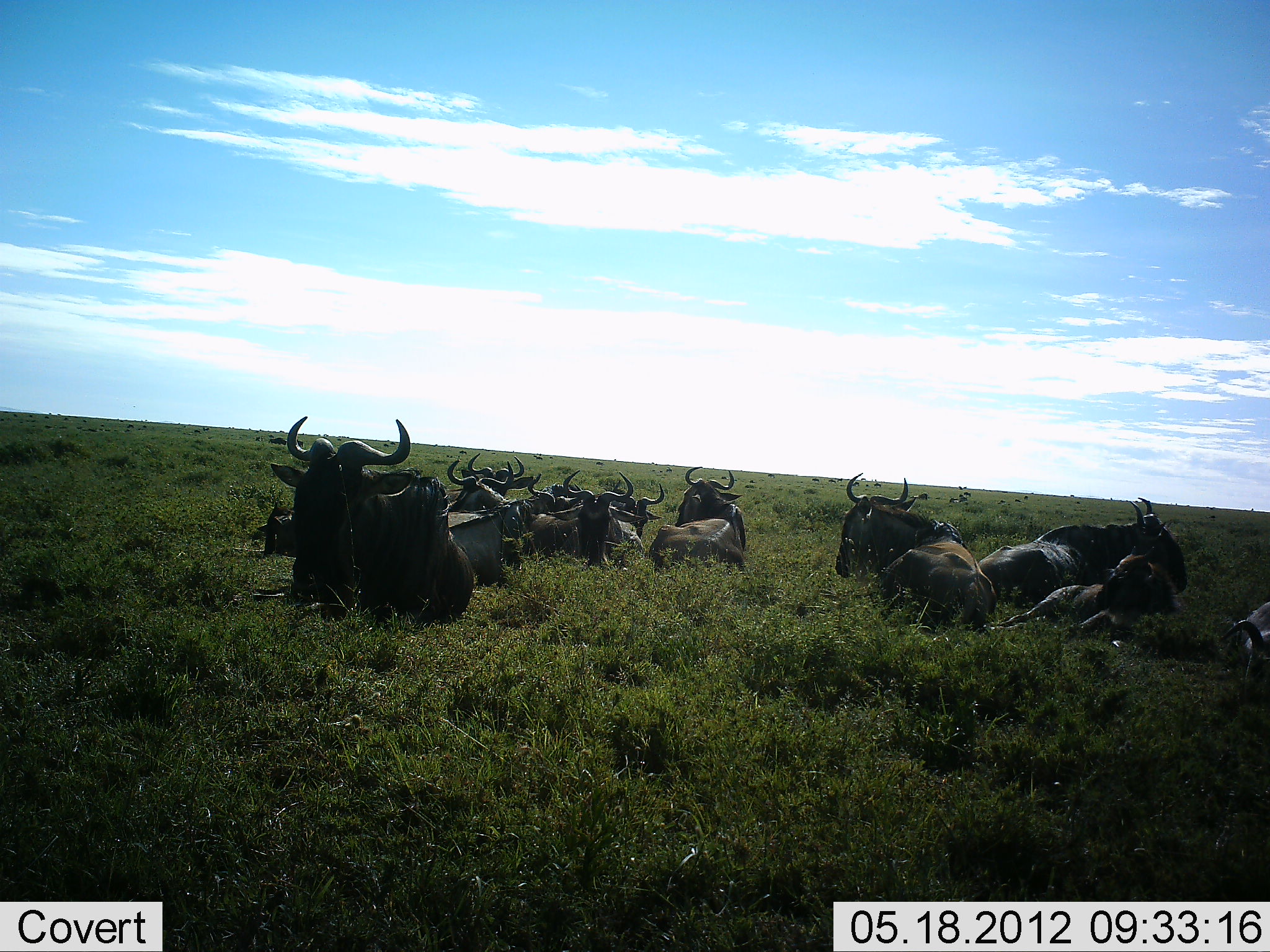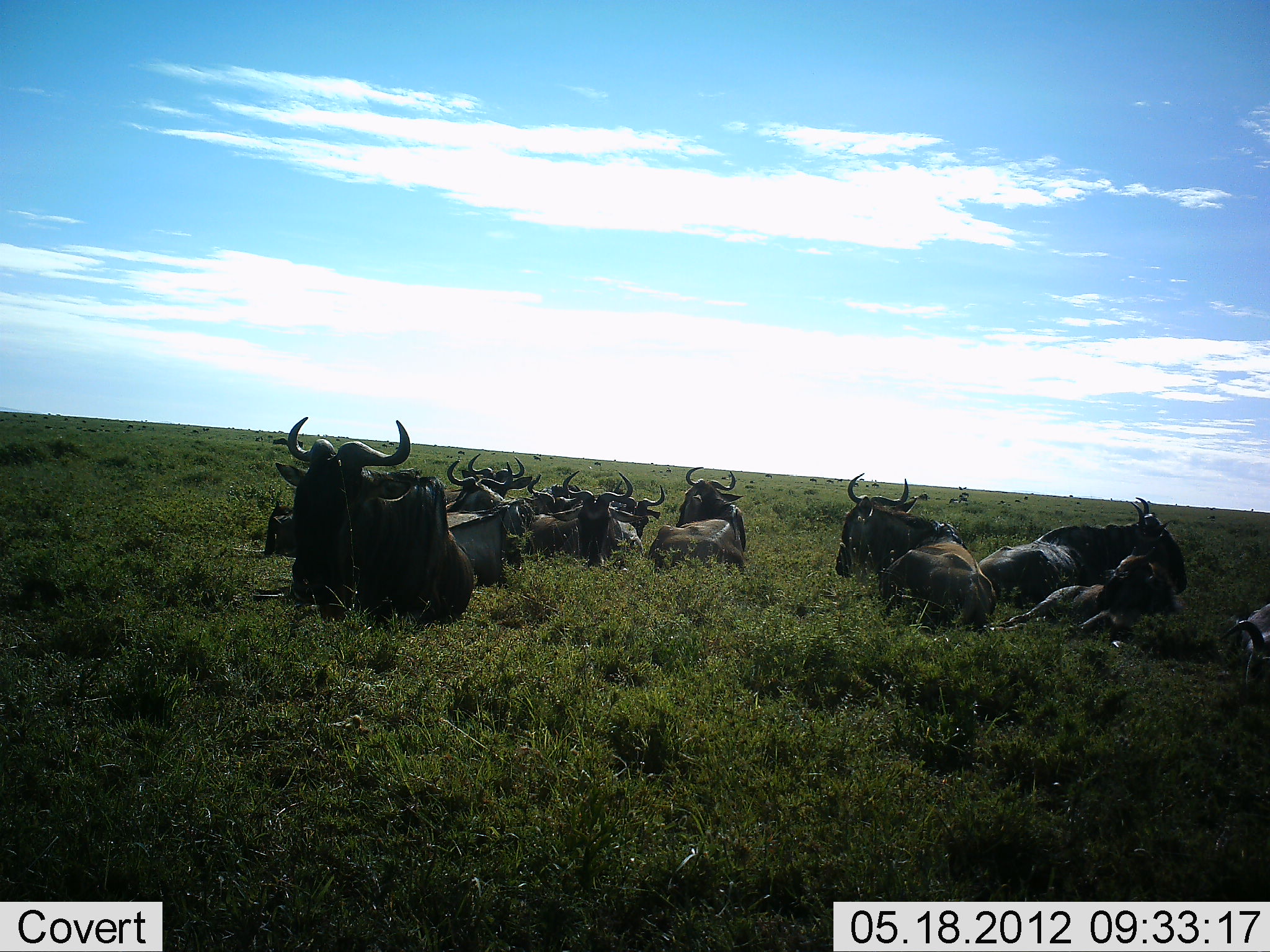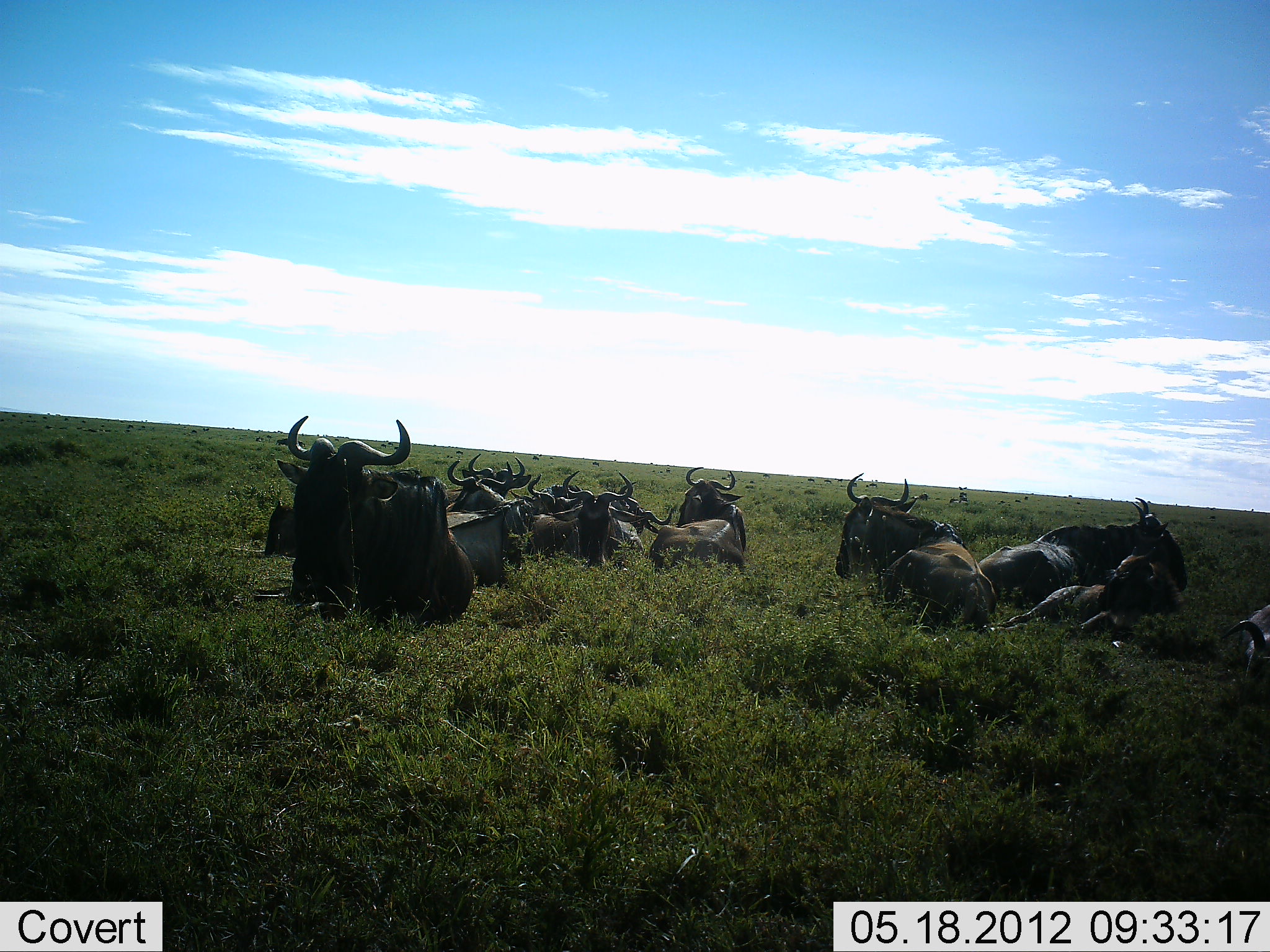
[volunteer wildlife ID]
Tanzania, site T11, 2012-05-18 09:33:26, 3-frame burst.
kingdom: Animalia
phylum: Chordata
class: Mammalia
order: Artiodactyla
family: Bovidae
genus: Connochaetes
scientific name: Connochaetes taurinus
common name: blue wildebeest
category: wildebeest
Wildebeest (blue wildebeest) (Connochaetes taurinus), count 11-50. Behavior (volunteer vote fractions): standing 0%, resting 100%, moving 10%, interacting 0%. Young present (vote fraction): 0%. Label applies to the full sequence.